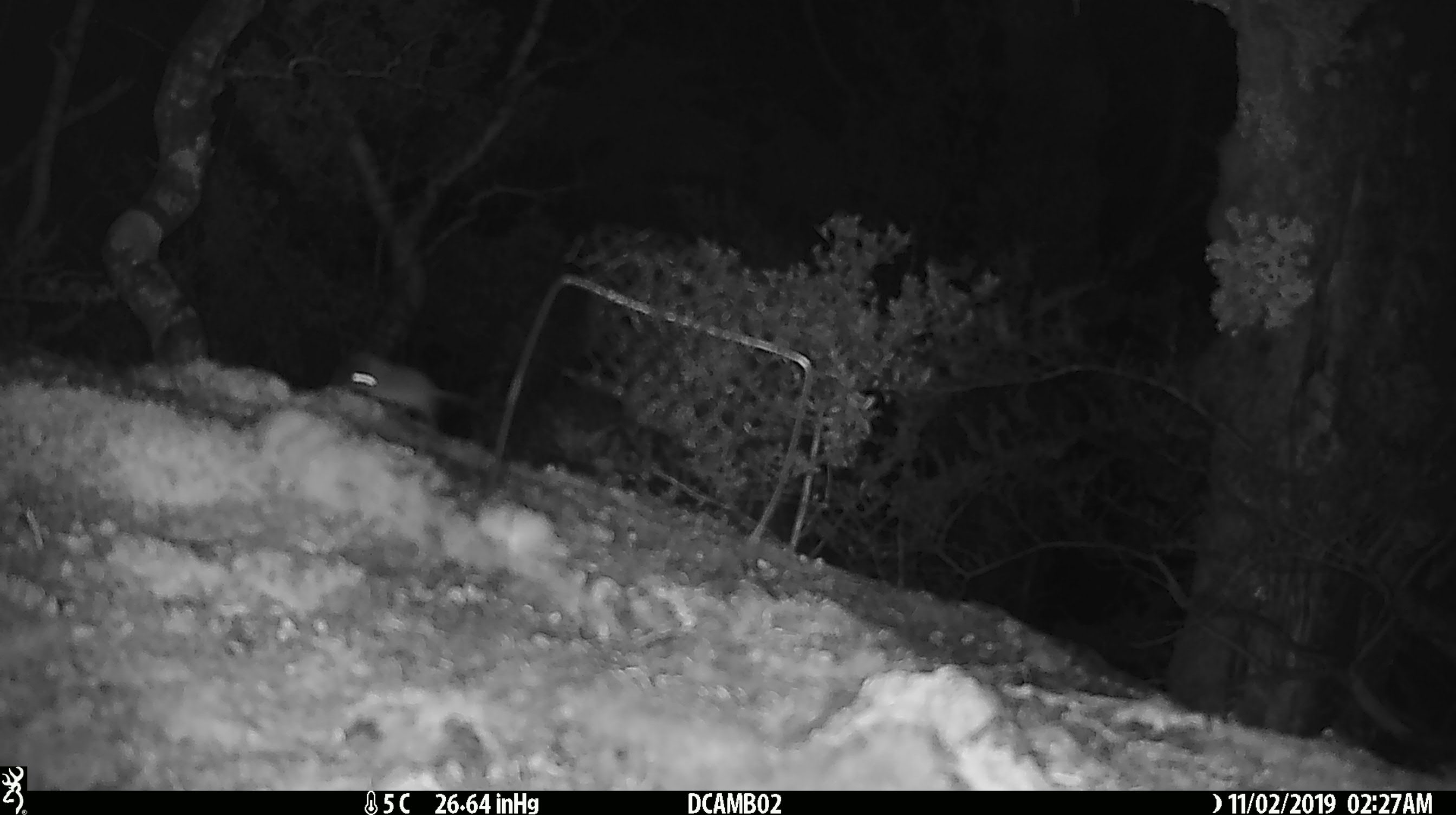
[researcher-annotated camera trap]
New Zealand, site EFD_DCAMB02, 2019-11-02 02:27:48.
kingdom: Animalia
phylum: Chordata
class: Mammalia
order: Rodentia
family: Muridae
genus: Mus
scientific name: Mus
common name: mouse